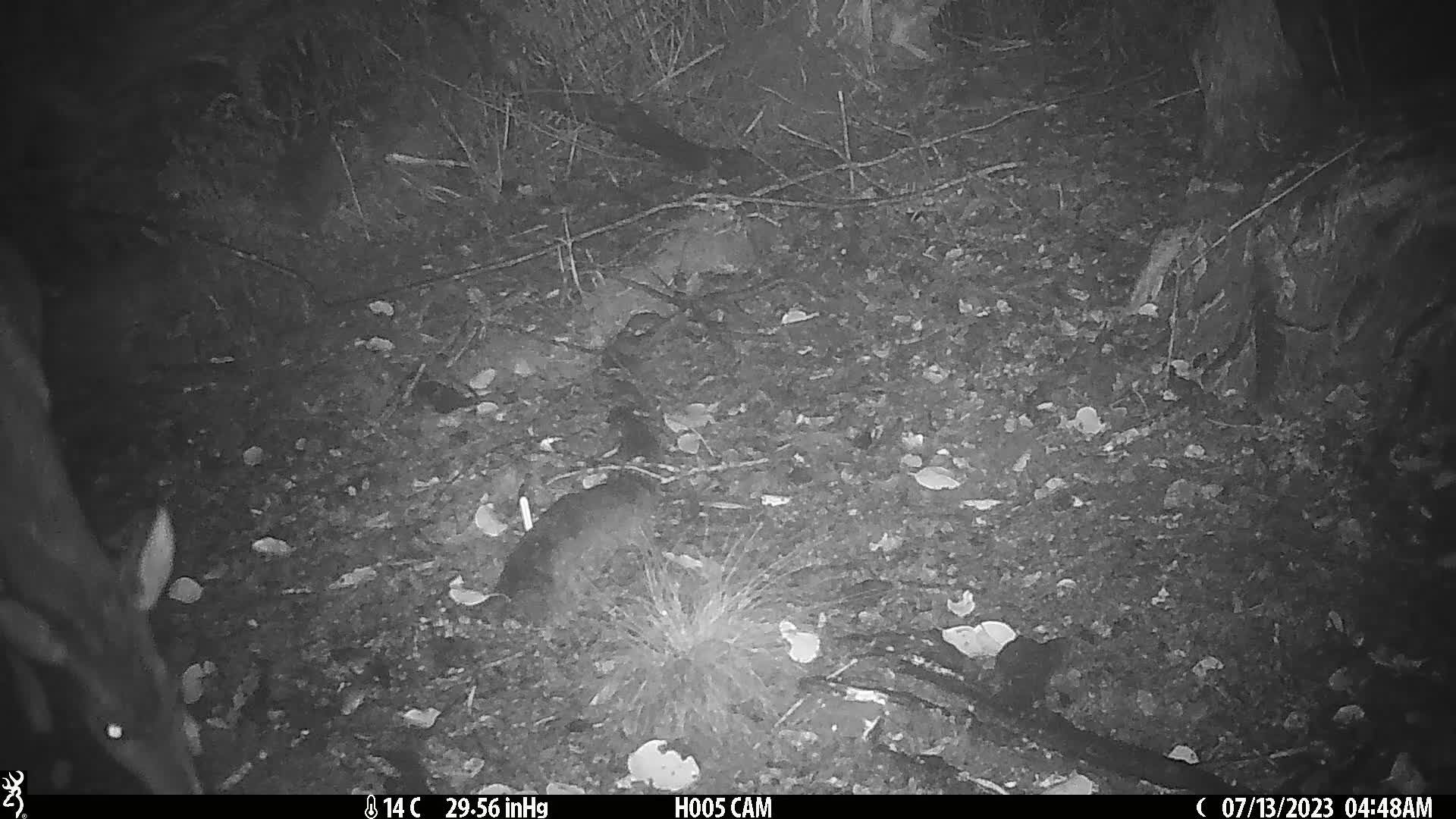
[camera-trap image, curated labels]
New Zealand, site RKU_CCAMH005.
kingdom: Animalia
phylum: Chordata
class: Mammalia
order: Artiodactyla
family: Cervidae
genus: Odocoileus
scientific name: Odocoileus virginianus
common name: white-tailed deer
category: white tailed deer